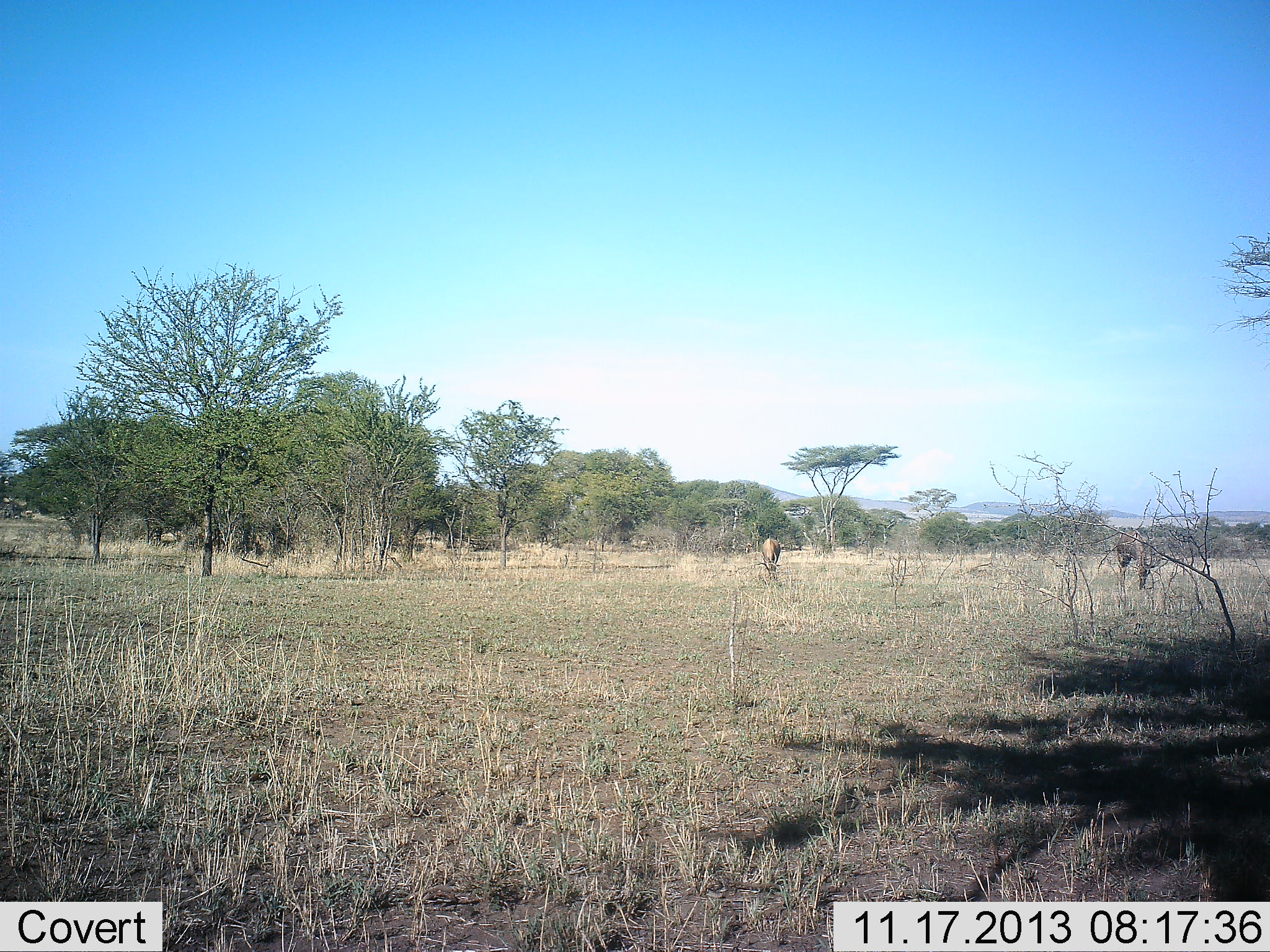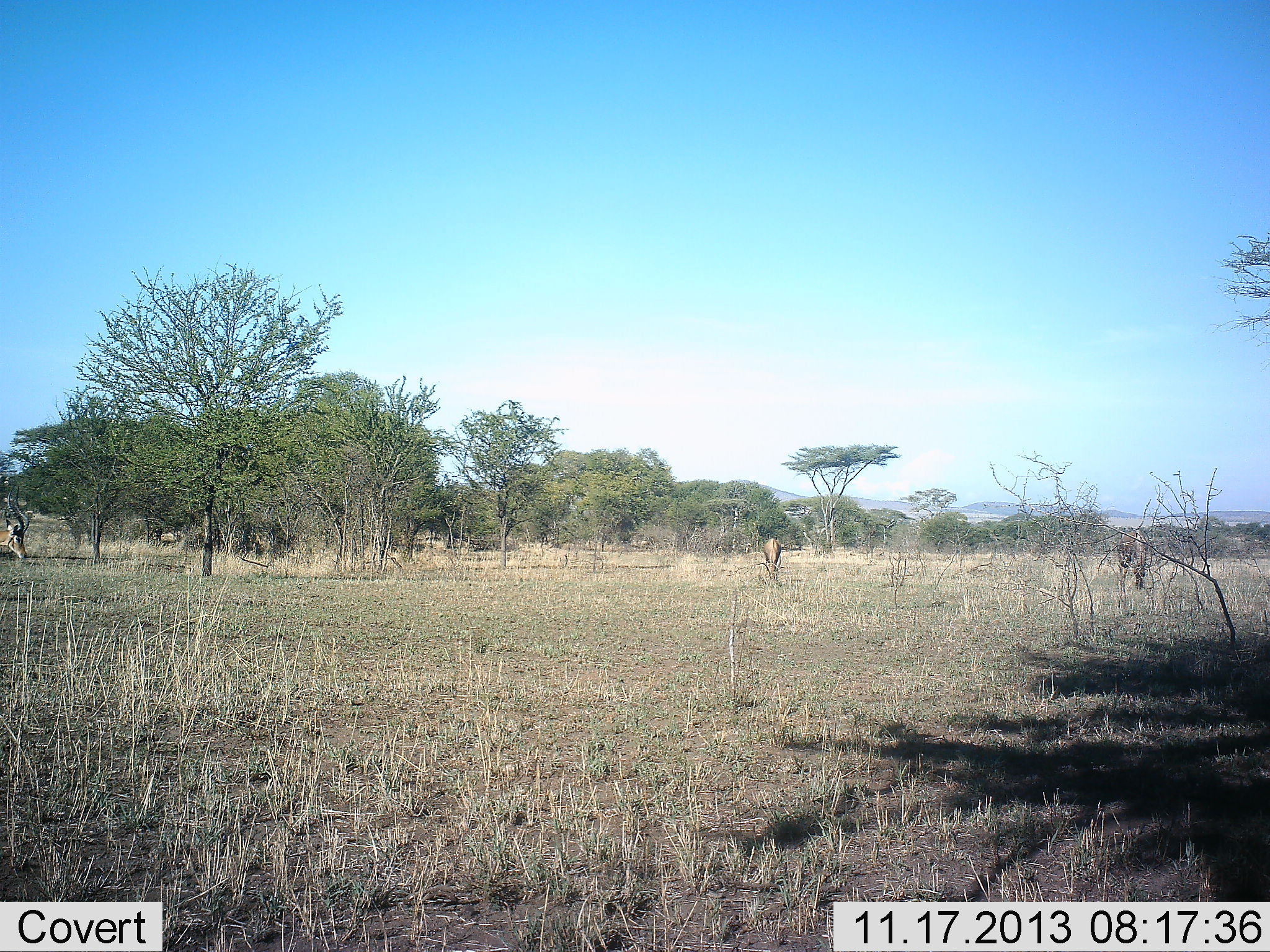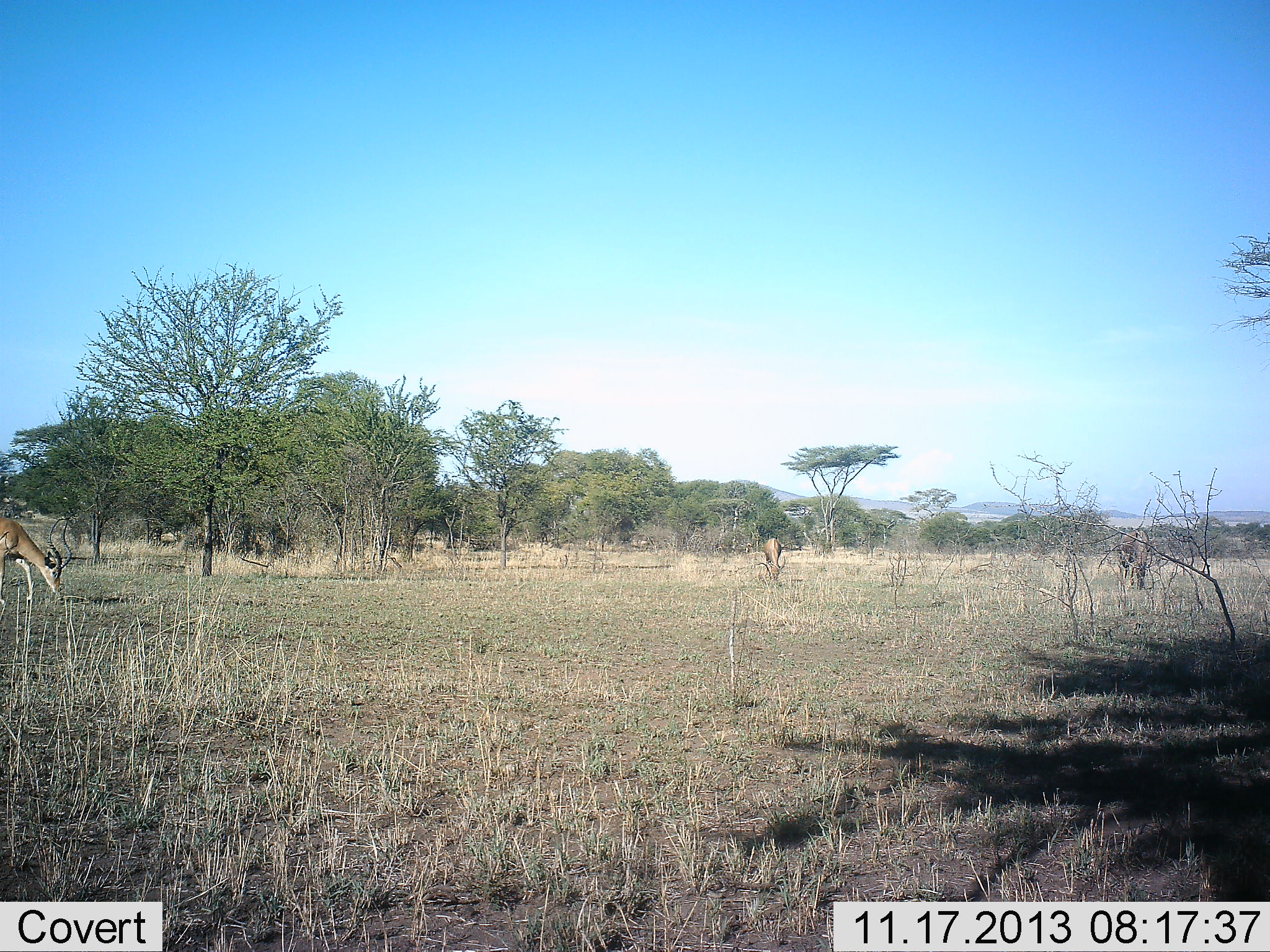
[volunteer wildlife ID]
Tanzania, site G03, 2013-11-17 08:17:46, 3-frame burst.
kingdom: Animalia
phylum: Chordata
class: Mammalia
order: Artiodactyla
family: Bovidae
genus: Aepyceros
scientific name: Aepyceros melampus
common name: impala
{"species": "impala (Aepyceros melampus)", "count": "3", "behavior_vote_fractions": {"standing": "22%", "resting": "0%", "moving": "78%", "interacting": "0%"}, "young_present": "0%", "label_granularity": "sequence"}